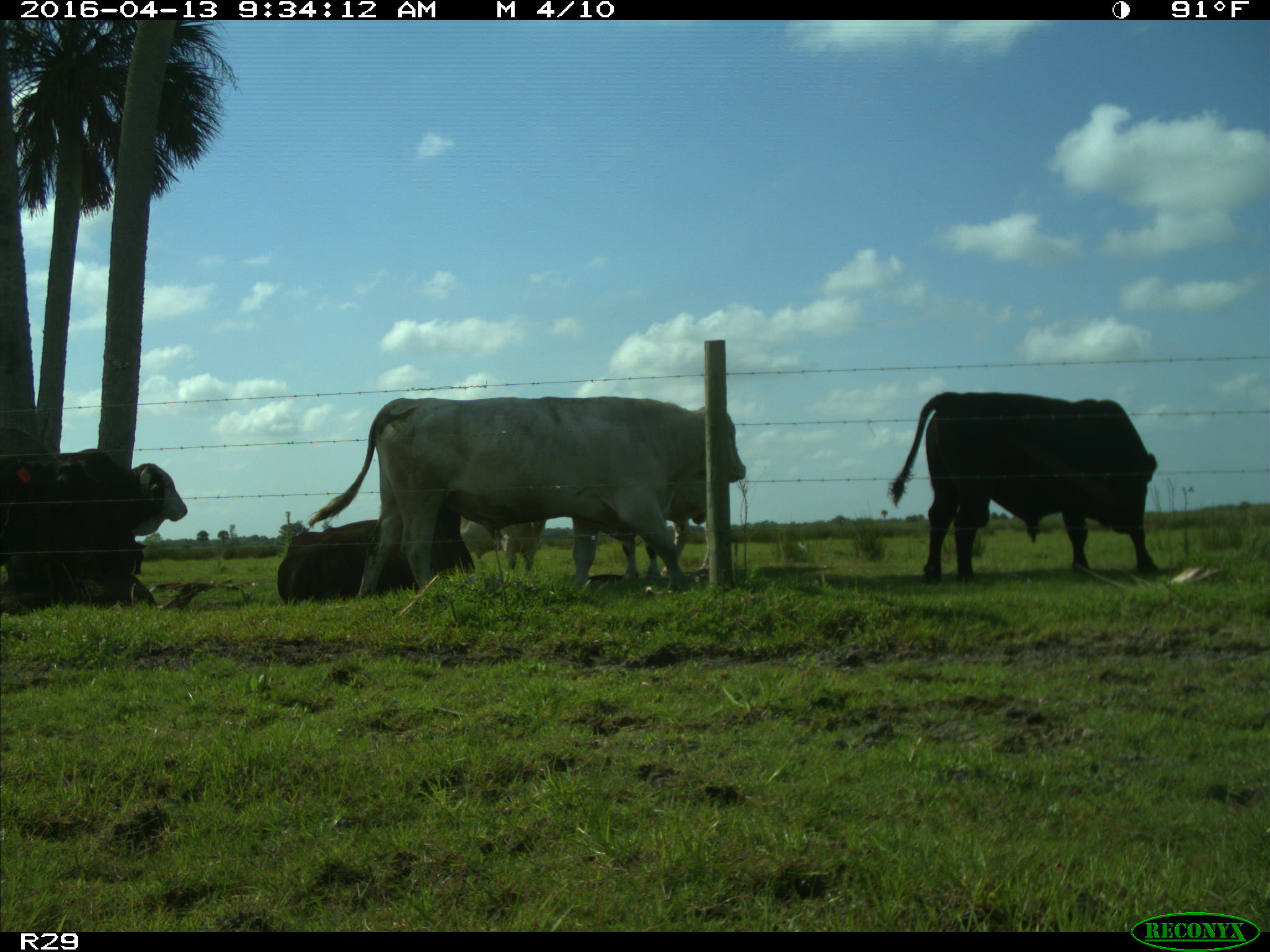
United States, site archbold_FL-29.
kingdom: Animalia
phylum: Chordata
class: Mammalia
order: Artiodactyla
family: Bovidae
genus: Bos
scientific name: Bos taurus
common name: domestic cow